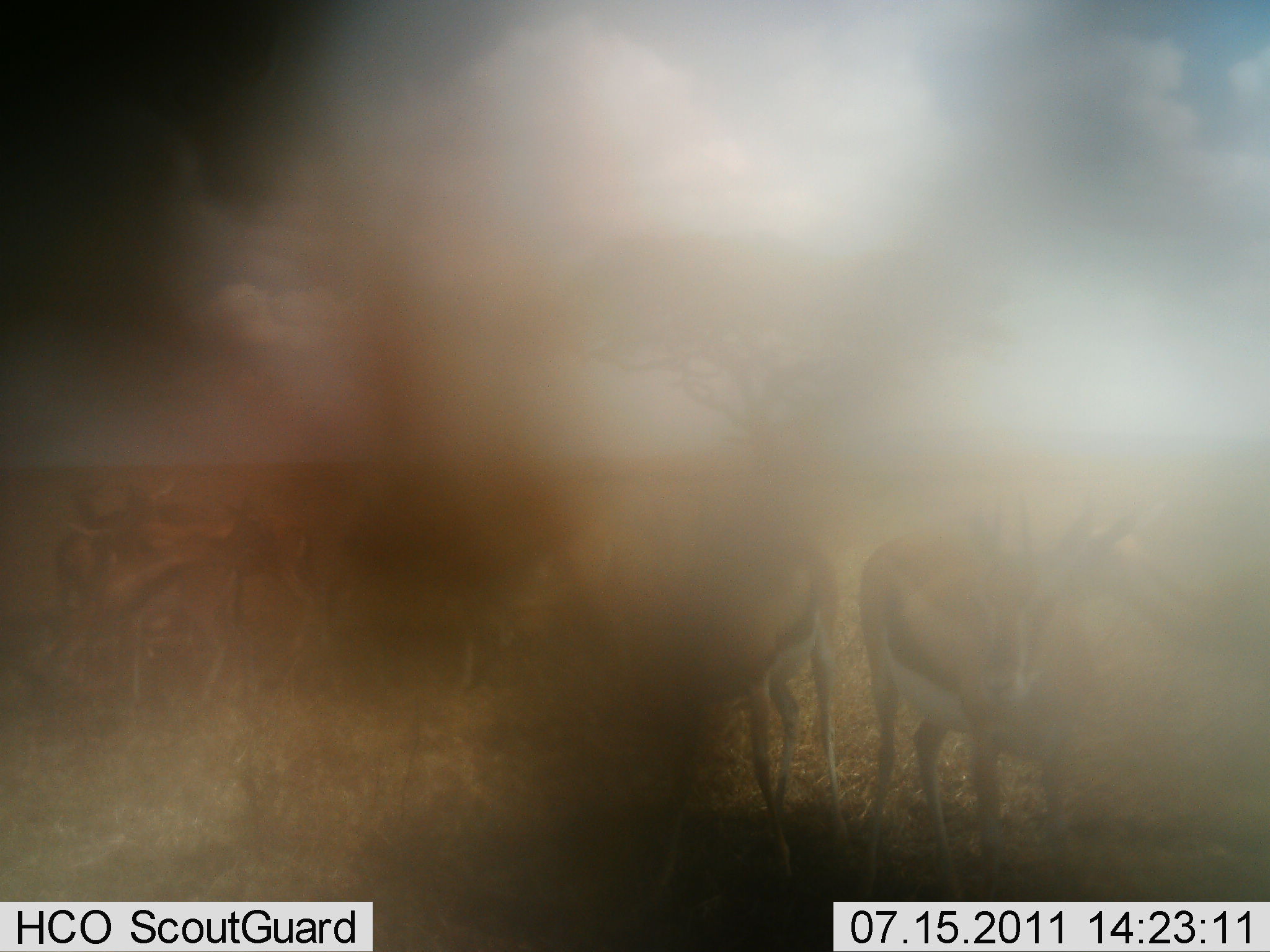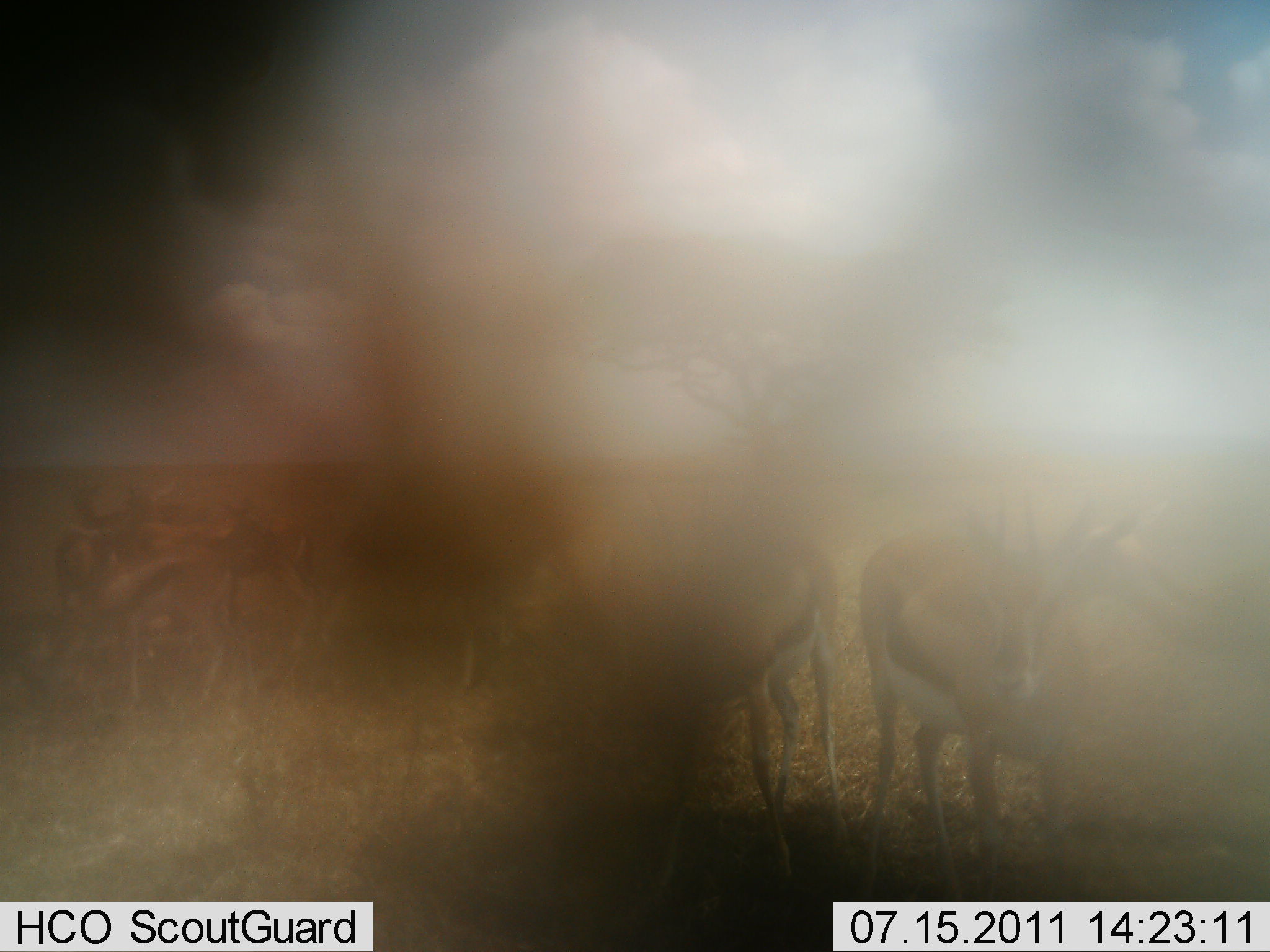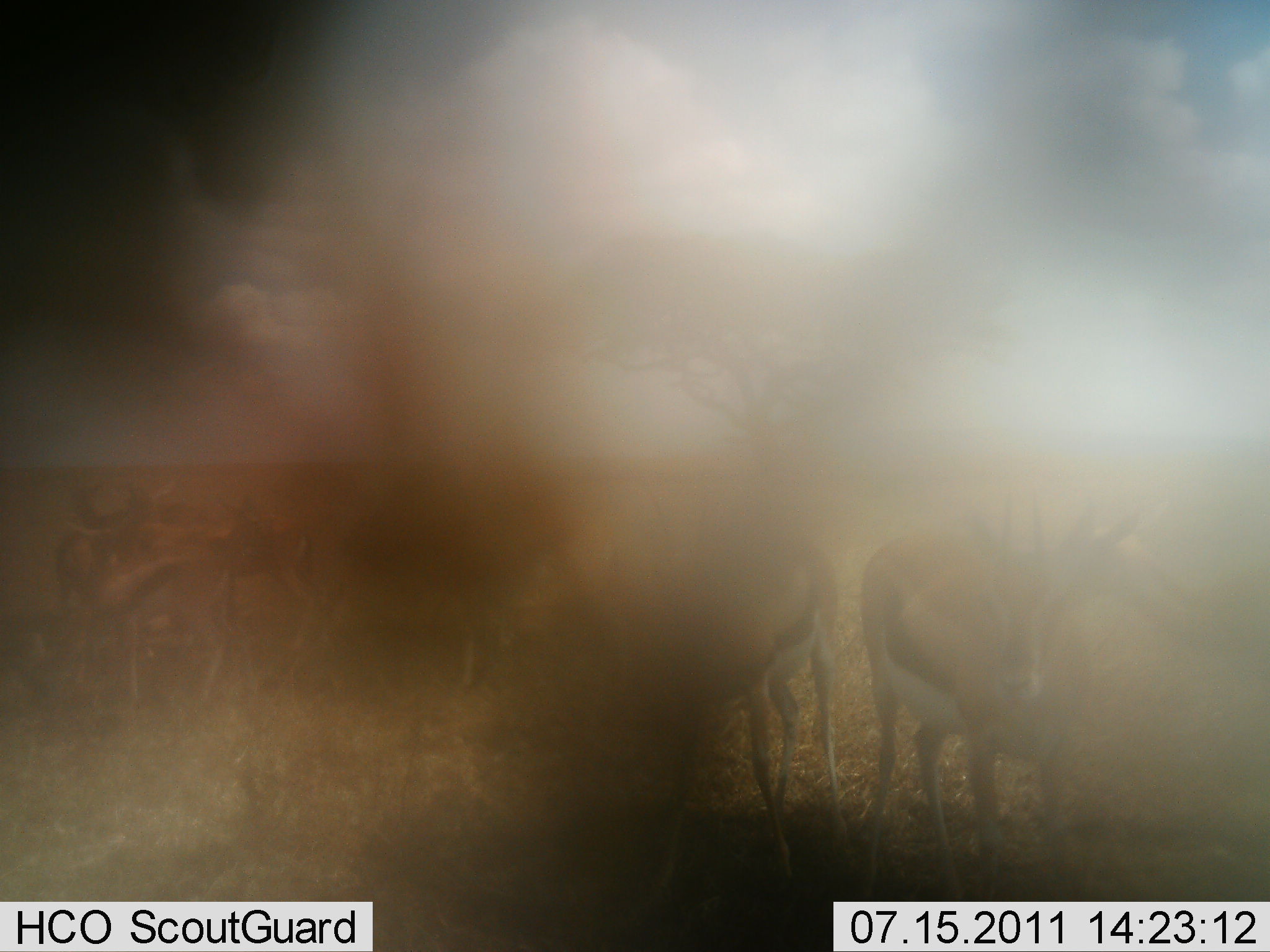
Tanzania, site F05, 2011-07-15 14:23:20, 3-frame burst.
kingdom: Animalia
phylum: Chordata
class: Mammalia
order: Artiodactyla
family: Bovidae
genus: Eudorcas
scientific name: Eudorcas thomsonii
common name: thomson's gazelle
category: gazellethomsons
Gazellethomsons (thomson's gazelle) (Eudorcas thomsonii), count 7. Behavior (volunteer vote fractions): standing 90%, resting 10%, moving 0%, interacting 10%. Young present (vote fraction): 0%. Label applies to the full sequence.